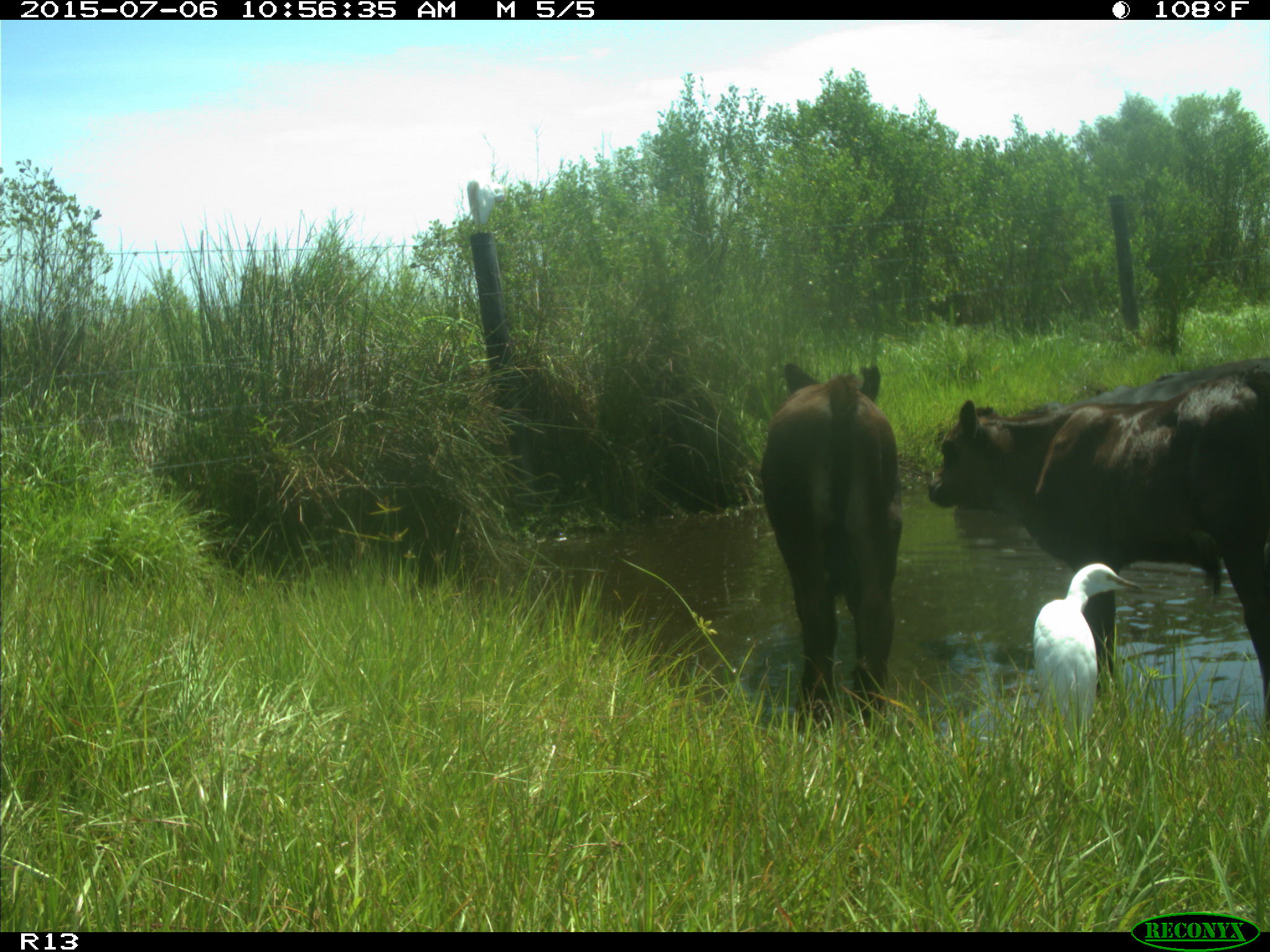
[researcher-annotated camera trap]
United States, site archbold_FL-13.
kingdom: Animalia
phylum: Chordata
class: Mammalia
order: Artiodactyla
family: Bovidae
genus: Bos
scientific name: Bos taurus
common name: domestic cow